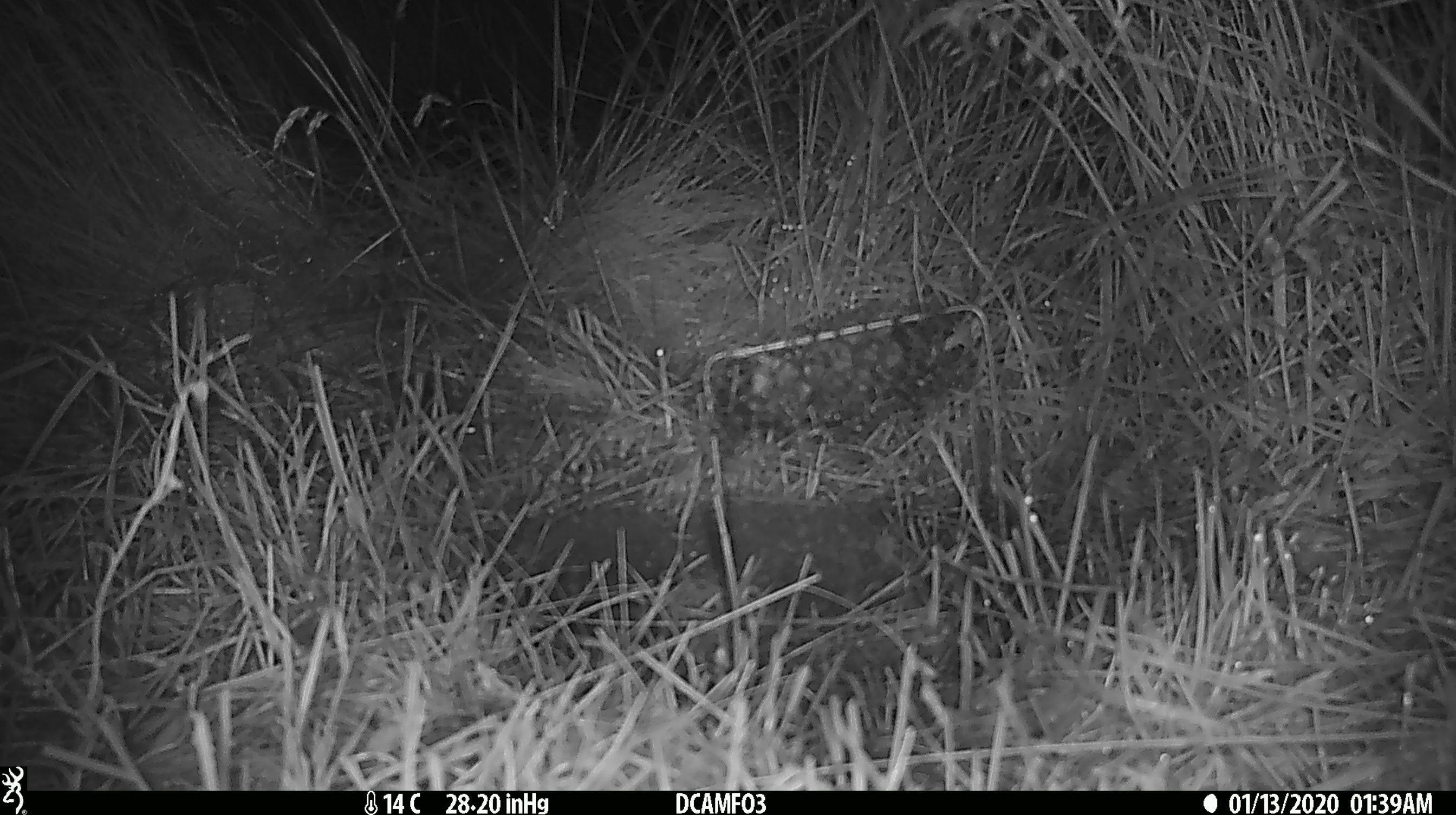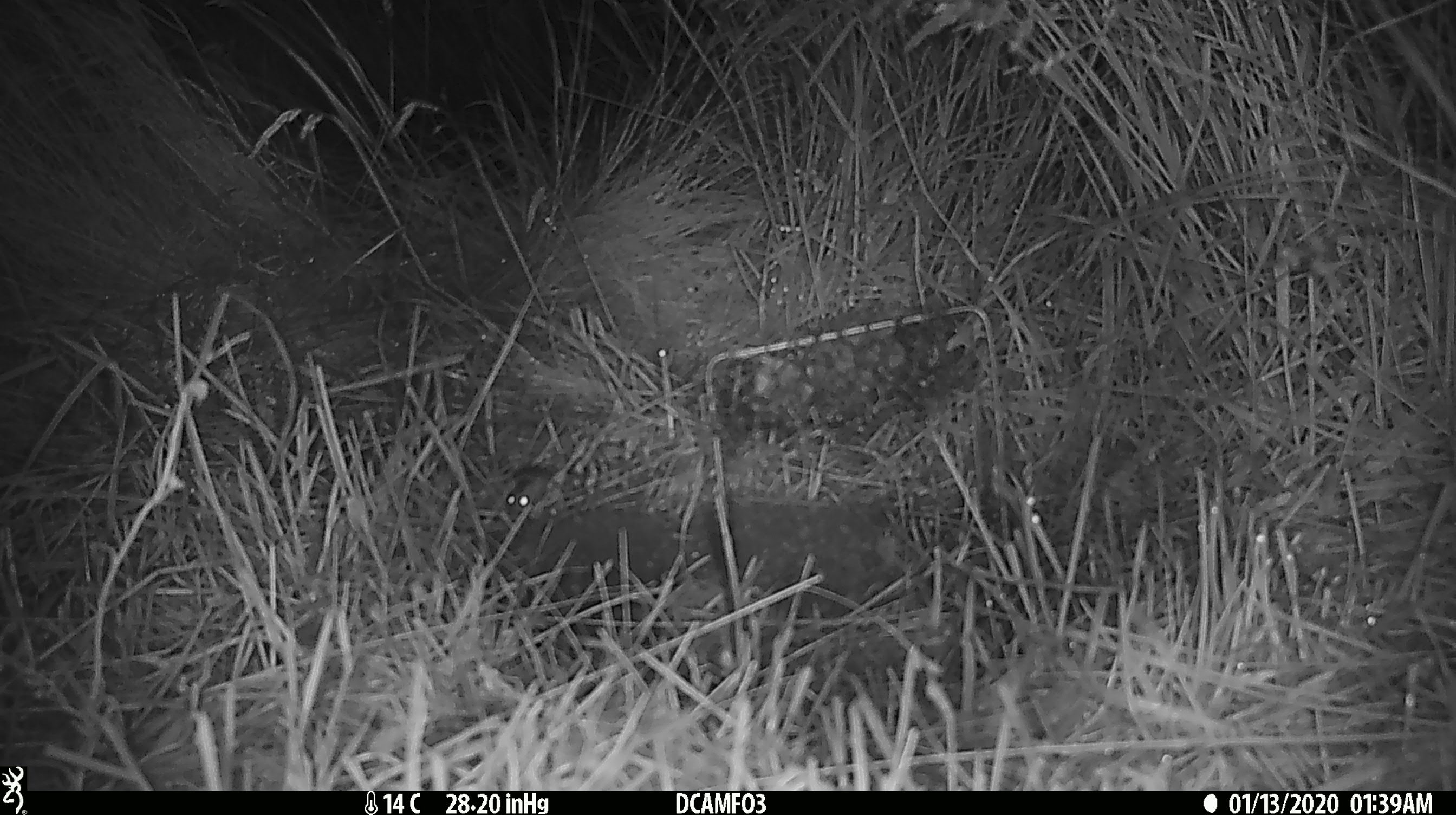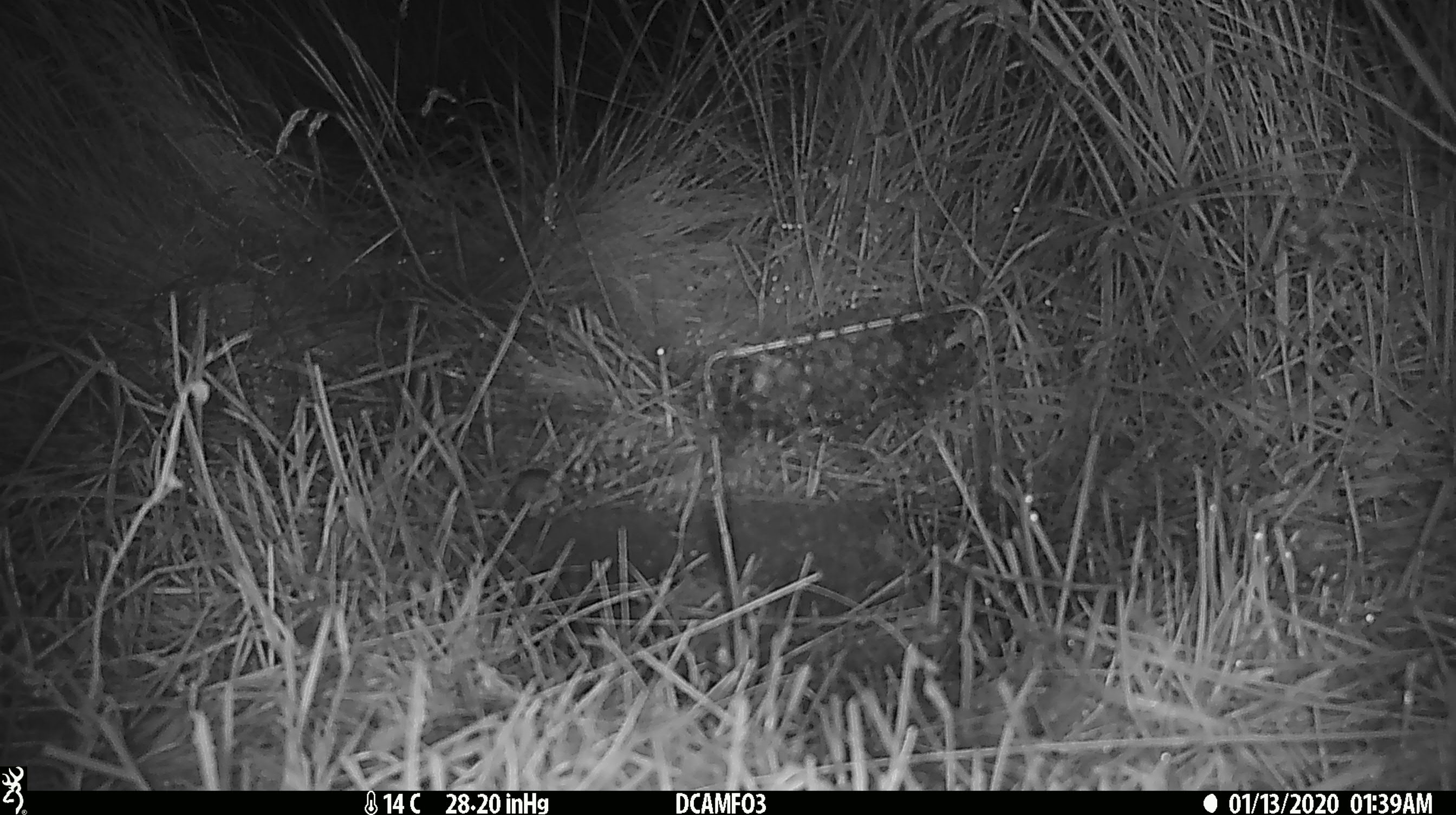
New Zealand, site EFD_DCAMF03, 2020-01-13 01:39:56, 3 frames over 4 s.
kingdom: Animalia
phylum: Chordata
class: Mammalia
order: Rodentia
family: Muridae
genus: Mus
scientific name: Mus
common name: mouse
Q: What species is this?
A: Mouse (Mus).